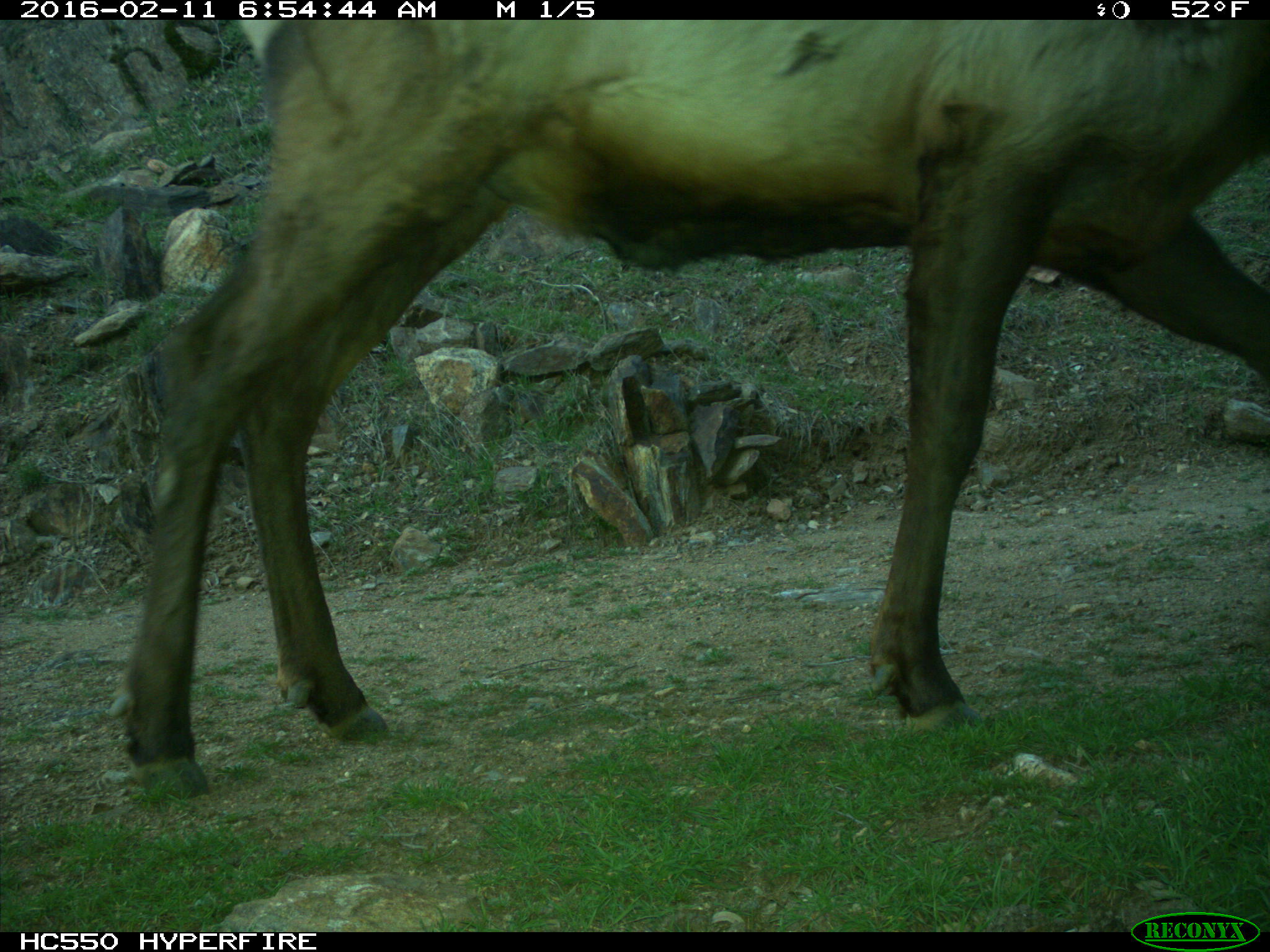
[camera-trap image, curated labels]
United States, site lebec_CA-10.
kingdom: Animalia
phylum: Chordata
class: Mammalia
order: Artiodactyla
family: Cervidae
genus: Cervus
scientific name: Cervus canadensis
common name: elk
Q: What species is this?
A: Cervus canadensis (elk).